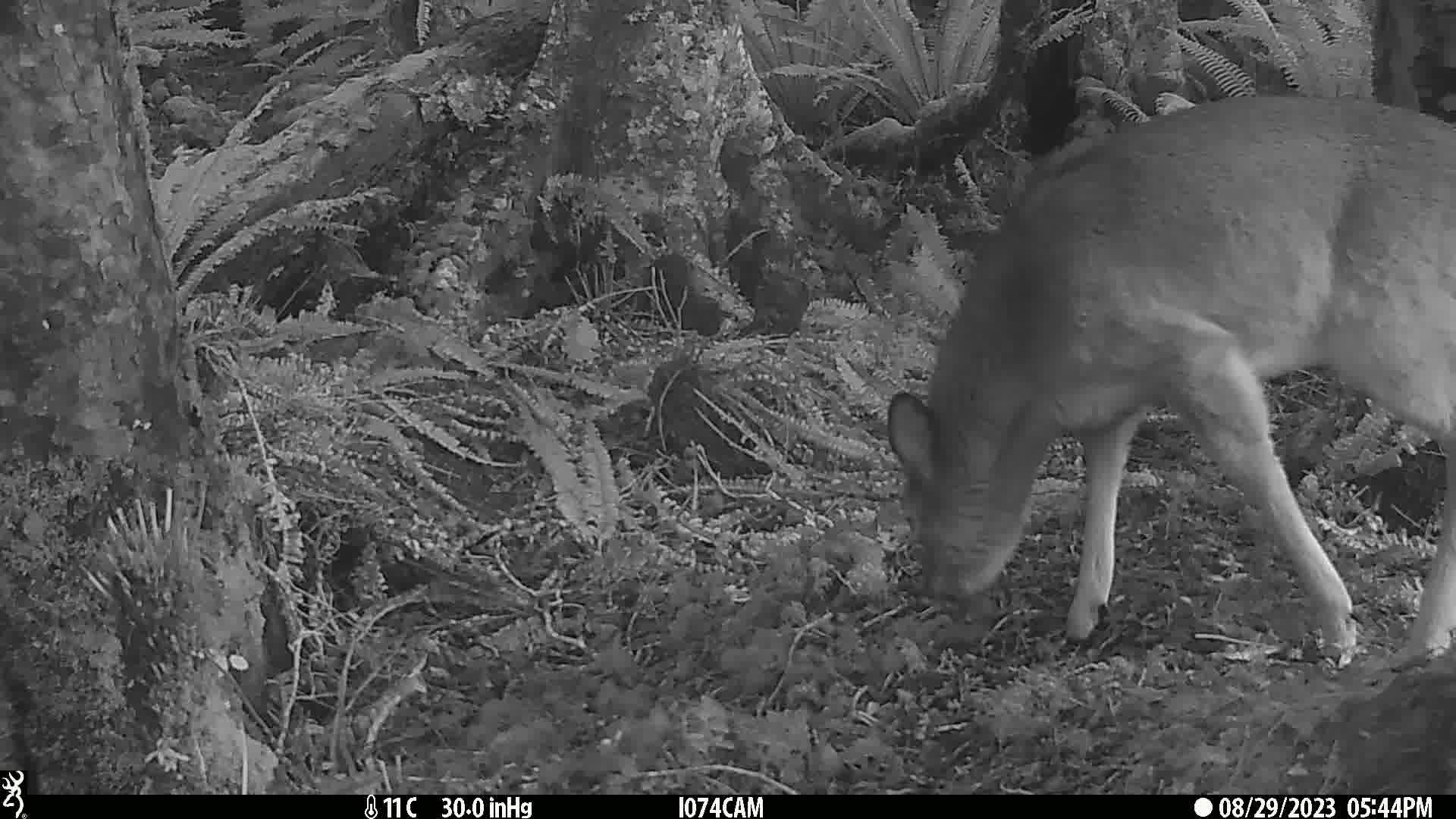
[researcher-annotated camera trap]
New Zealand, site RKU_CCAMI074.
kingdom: Animalia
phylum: Chordata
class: Mammalia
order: Artiodactyla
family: Cervidae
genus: Odocoileus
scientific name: Odocoileus virginianus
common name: white-tailed deer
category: white tailed deer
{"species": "white tailed deer (white-tailed deer) (Odocoileus virginianus)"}